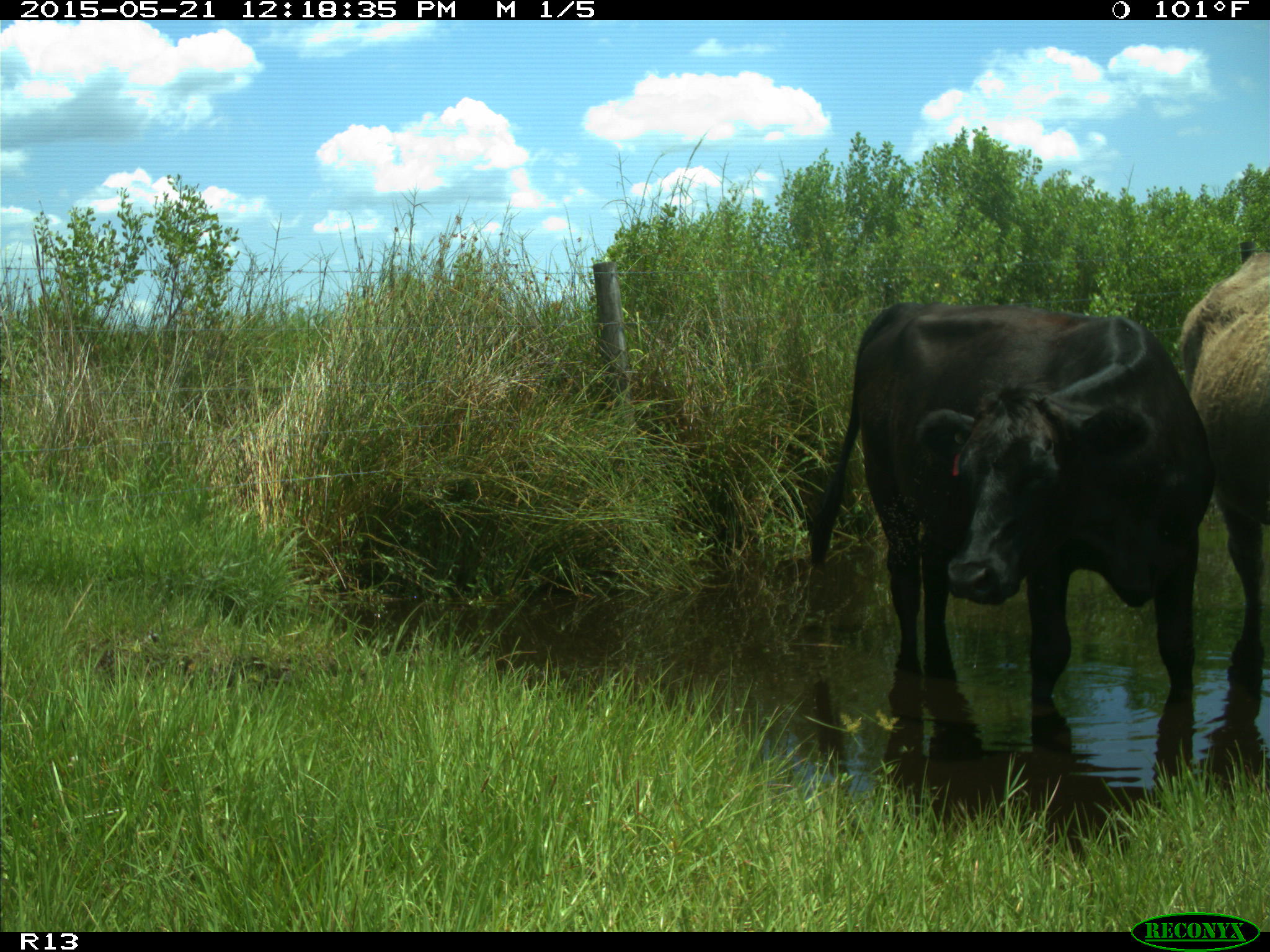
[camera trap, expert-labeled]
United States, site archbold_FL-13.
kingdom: Animalia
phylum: Chordata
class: Mammalia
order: Artiodactyla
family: Bovidae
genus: Bos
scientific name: Bos taurus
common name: domestic cow